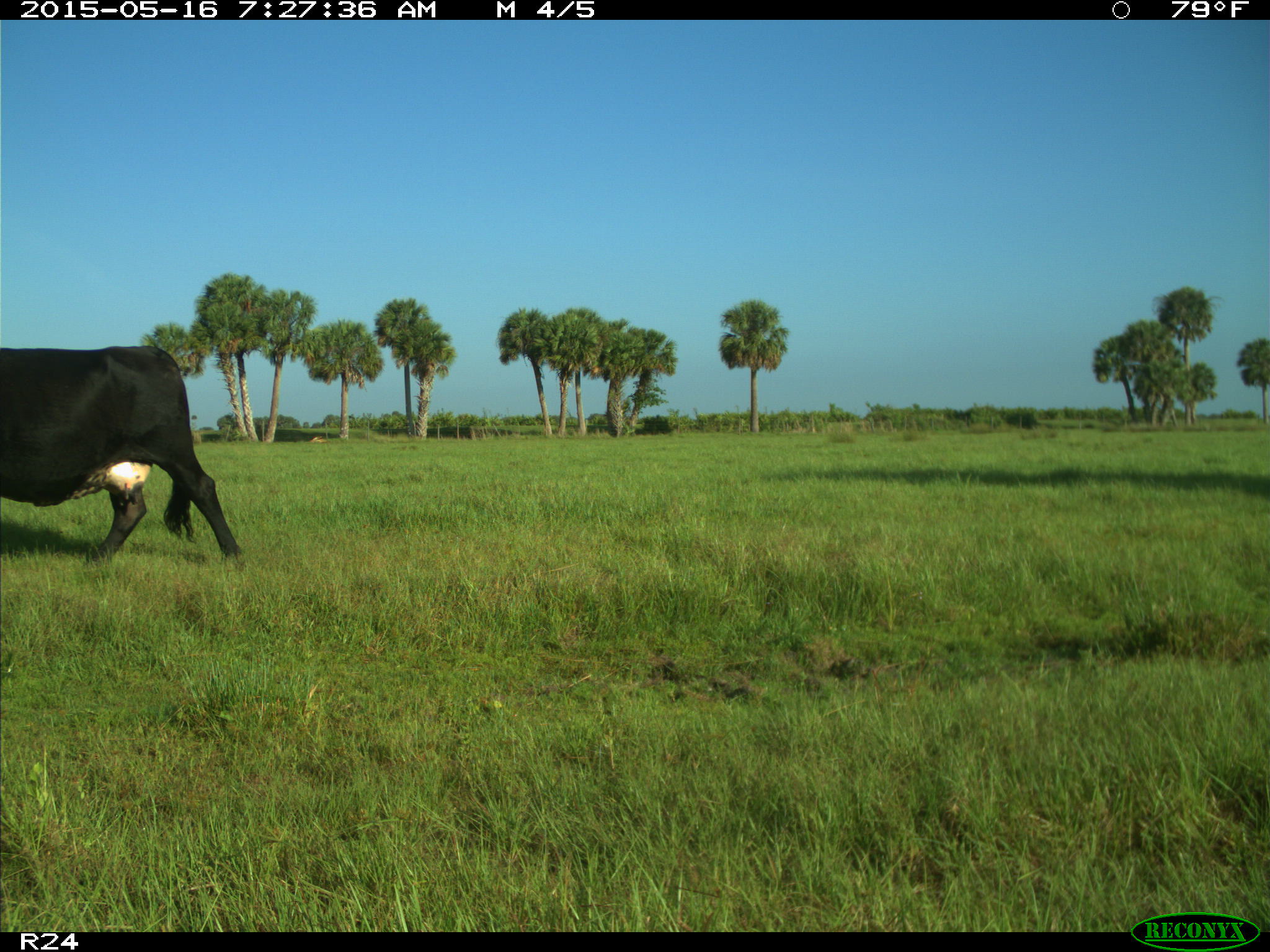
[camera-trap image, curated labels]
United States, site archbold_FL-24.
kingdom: Animalia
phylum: Chordata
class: Mammalia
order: Artiodactyla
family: Bovidae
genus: Bos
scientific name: Bos taurus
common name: domestic cow